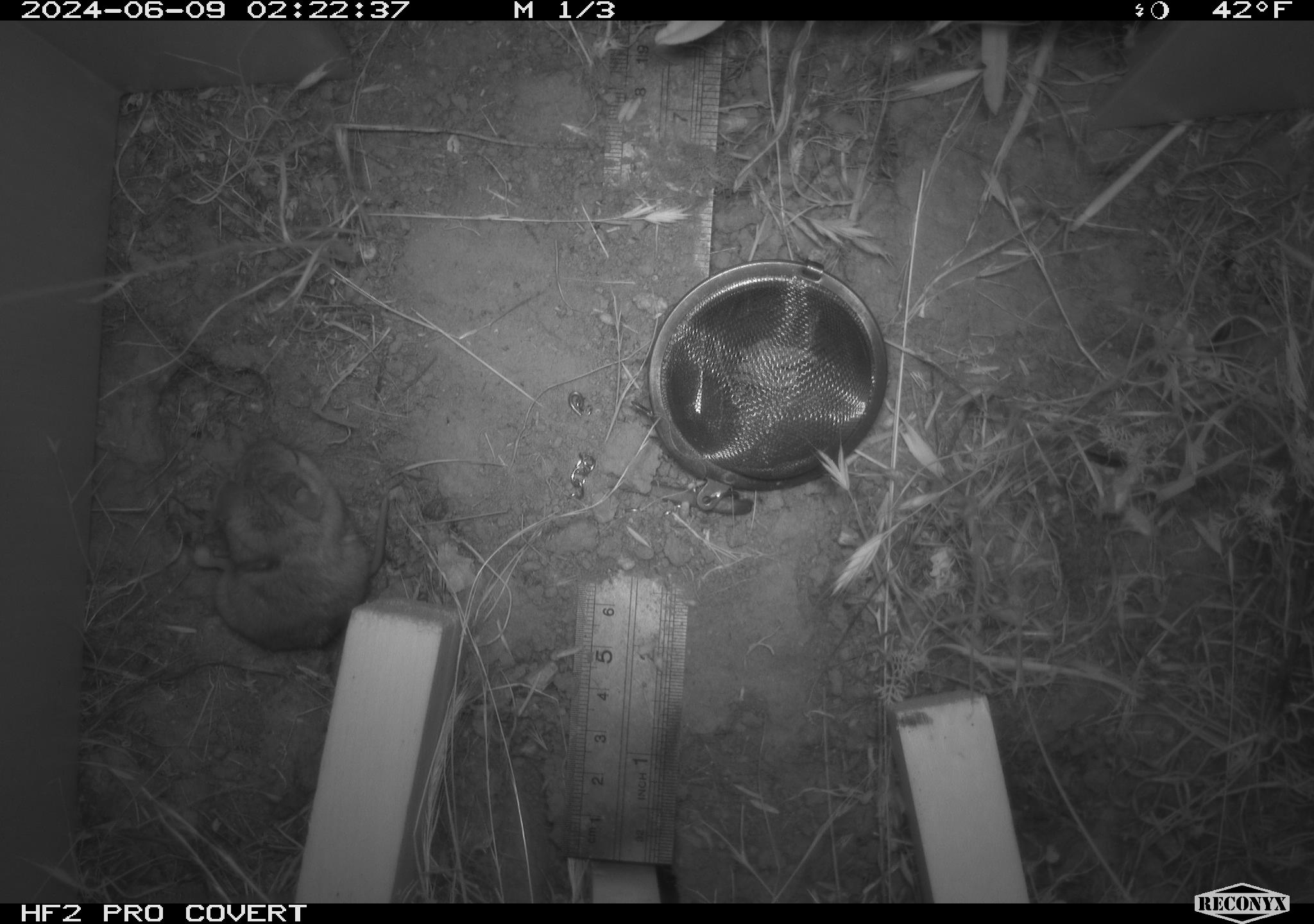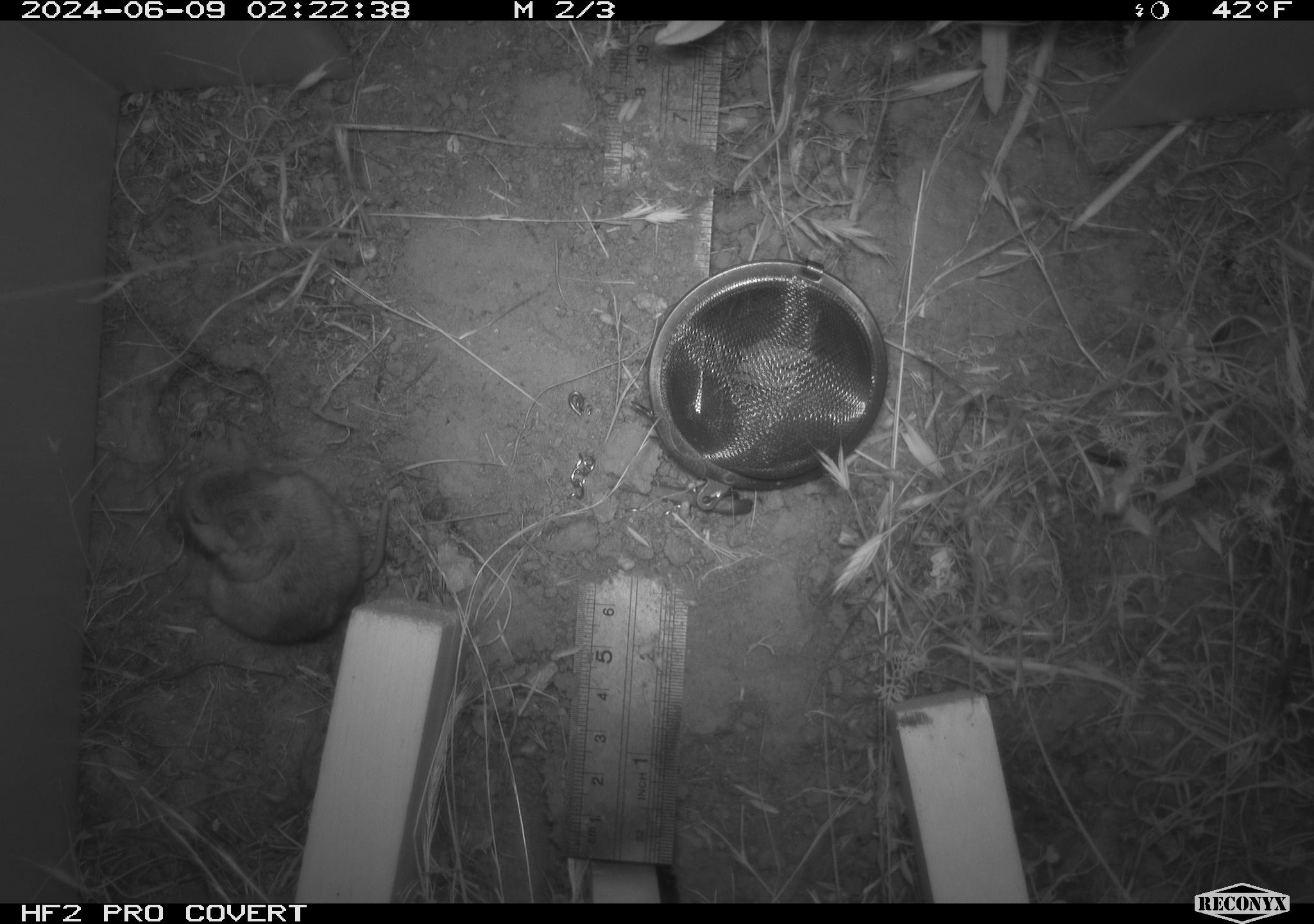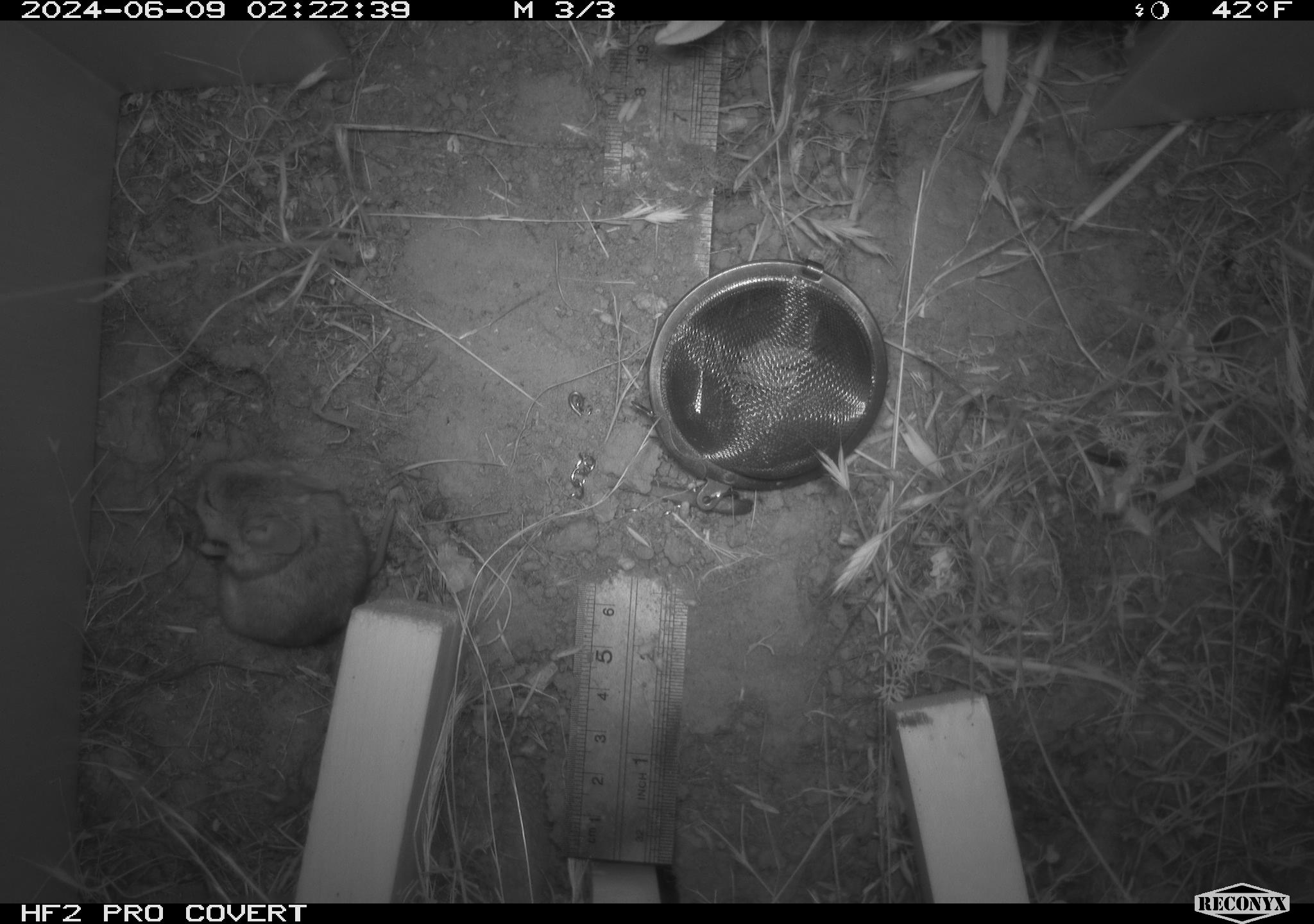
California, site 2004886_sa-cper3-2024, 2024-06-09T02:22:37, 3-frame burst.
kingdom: Animalia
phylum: Chordata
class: Mammalia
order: Rodentia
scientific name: Rodentia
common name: rodent